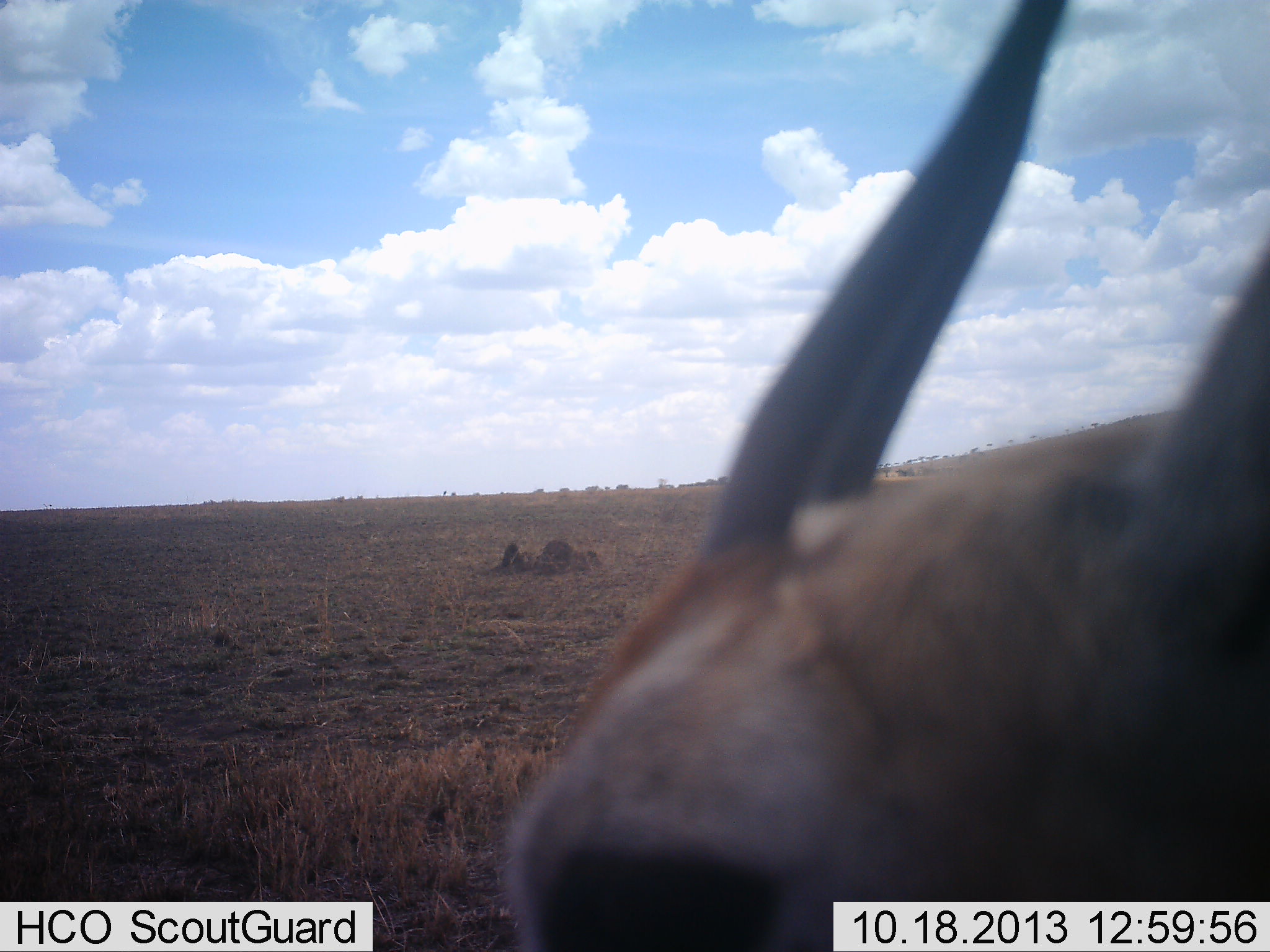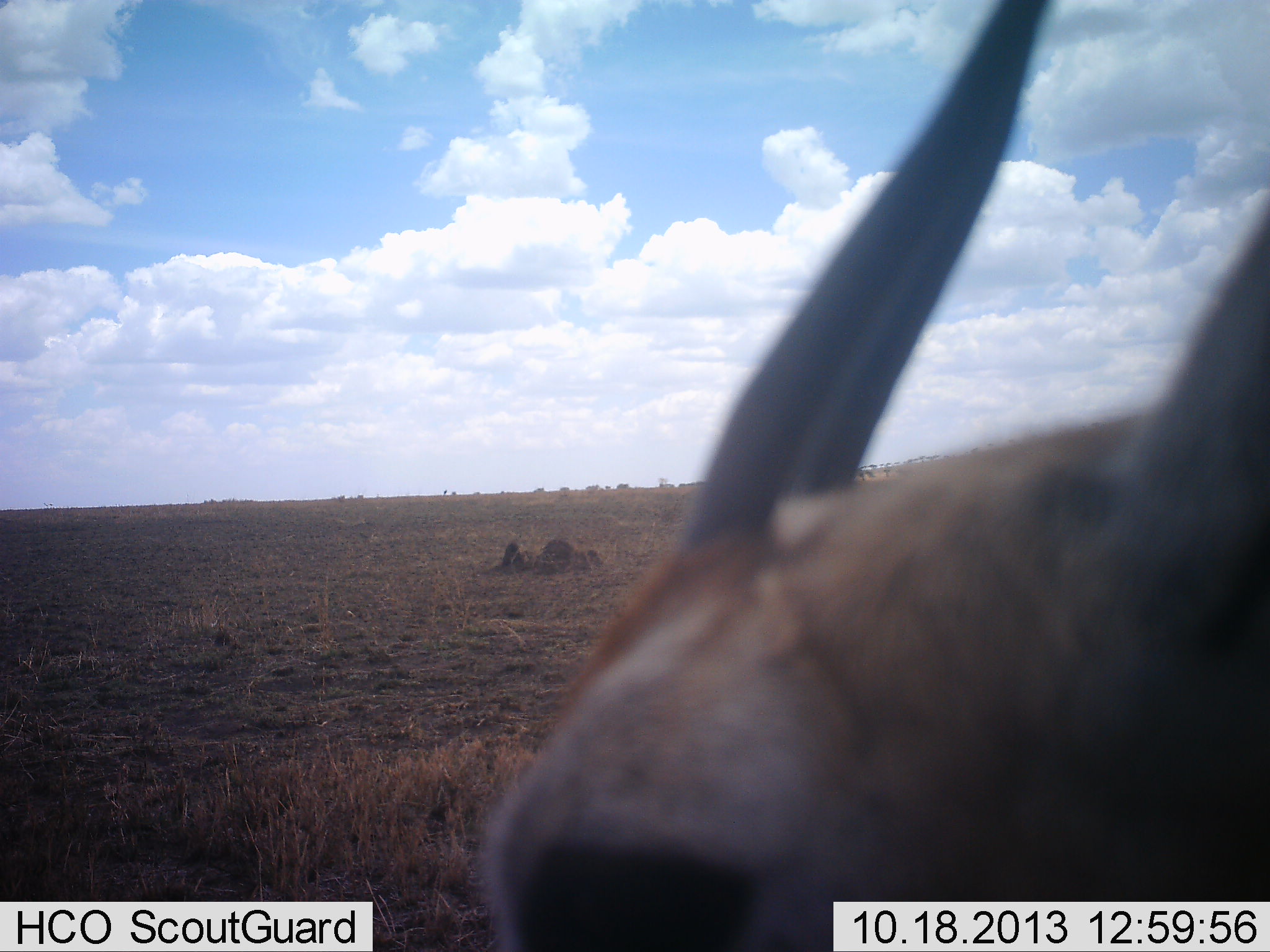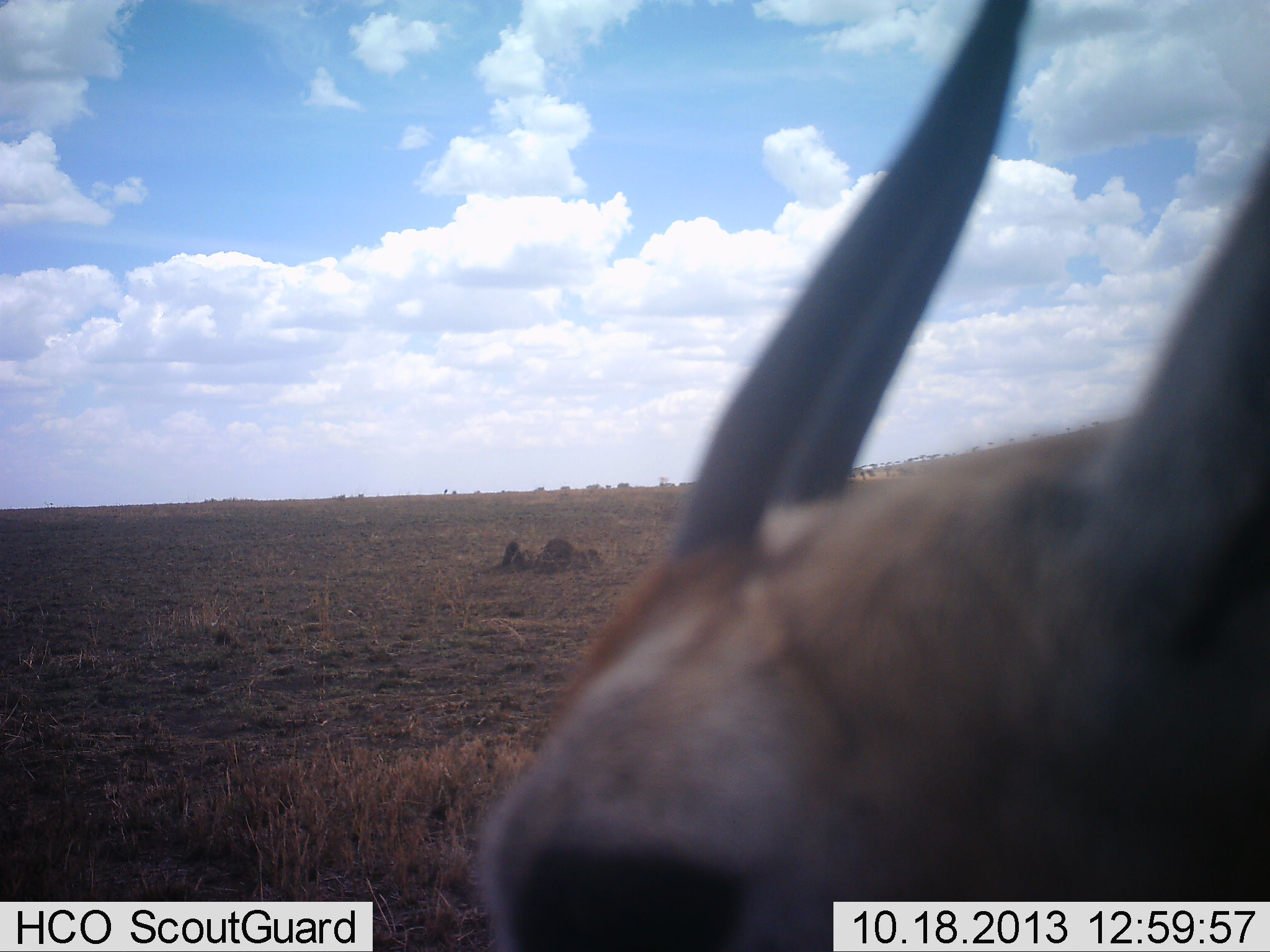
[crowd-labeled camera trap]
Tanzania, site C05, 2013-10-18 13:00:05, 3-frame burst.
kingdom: Animalia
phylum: Chordata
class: Mammalia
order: Artiodactyla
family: Bovidae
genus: Eudorcas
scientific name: Eudorcas thomsonii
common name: thomson's gazelle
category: gazellethomsons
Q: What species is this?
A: Gazellethomsons (thomson's gazelle) (Eudorcas thomsonii).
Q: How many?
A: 1.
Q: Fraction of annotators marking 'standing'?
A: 80%.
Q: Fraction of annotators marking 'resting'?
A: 0%.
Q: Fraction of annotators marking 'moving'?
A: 10%.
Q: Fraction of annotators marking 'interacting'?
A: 0%.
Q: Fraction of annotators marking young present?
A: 0%.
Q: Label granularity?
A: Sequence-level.